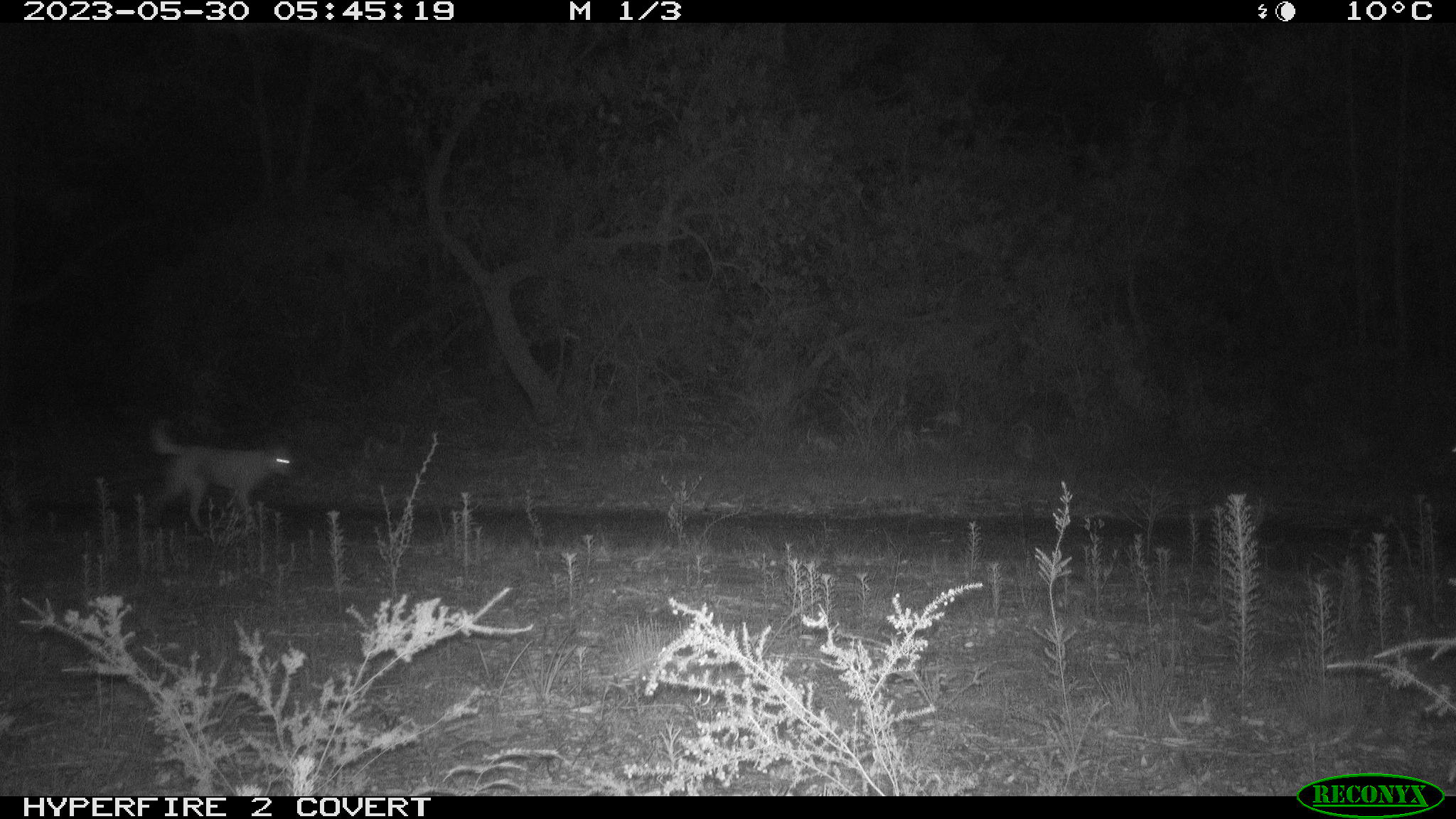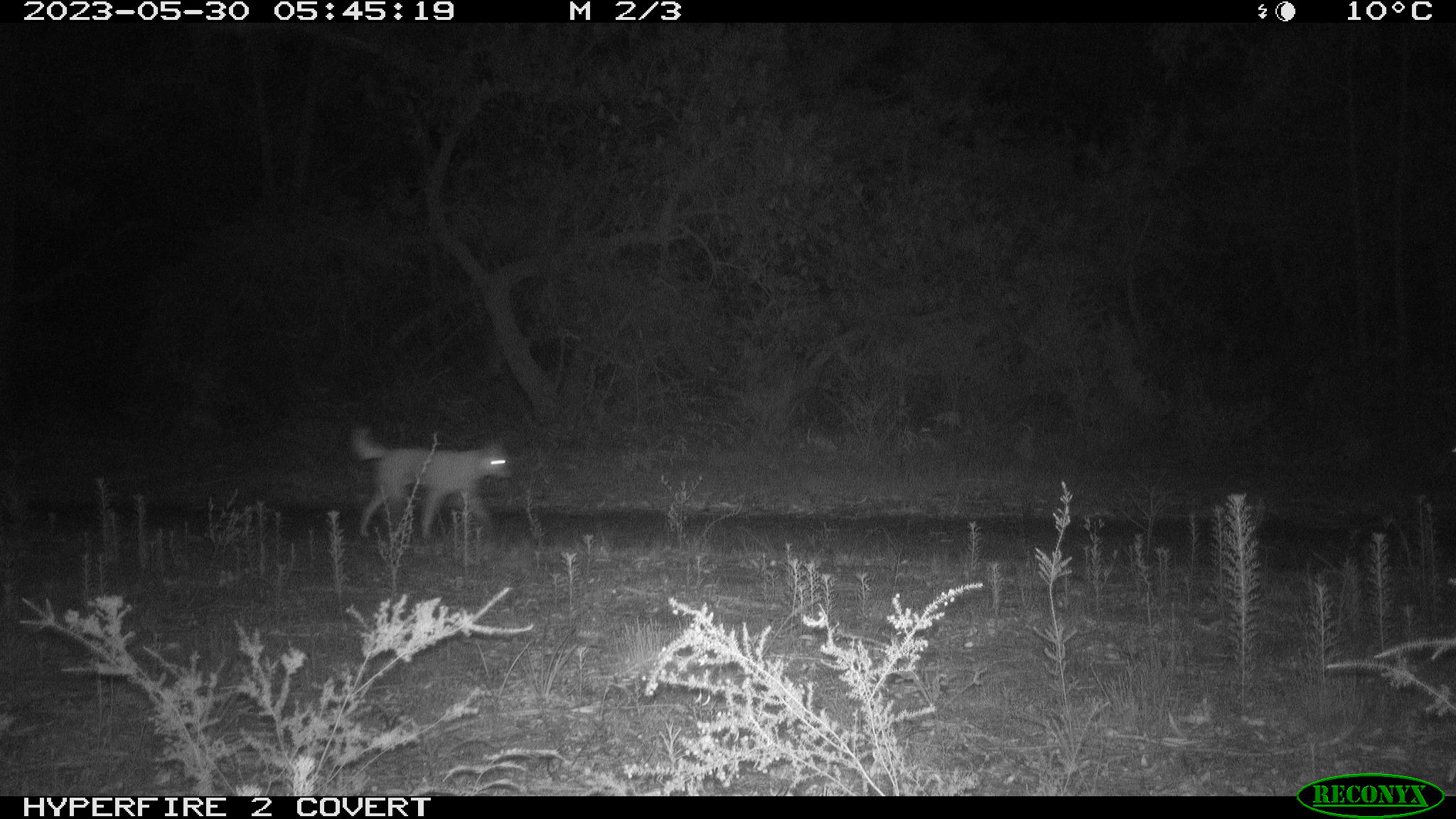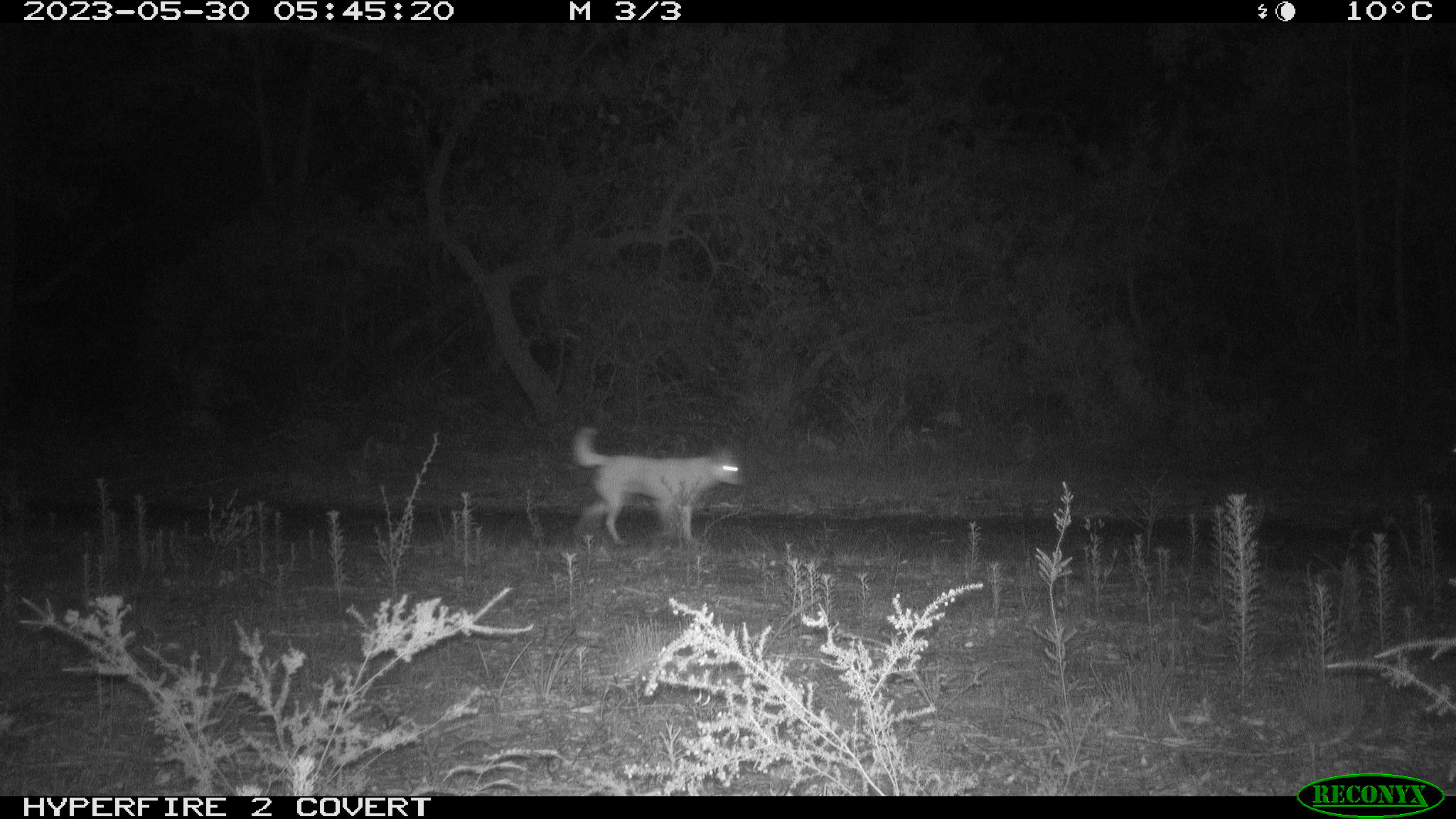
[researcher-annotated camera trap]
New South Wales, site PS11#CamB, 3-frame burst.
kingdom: Animalia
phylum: Chordata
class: Mammalia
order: Carnivora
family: Canidae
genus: Canis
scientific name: Canis familiaris dingo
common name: dingo